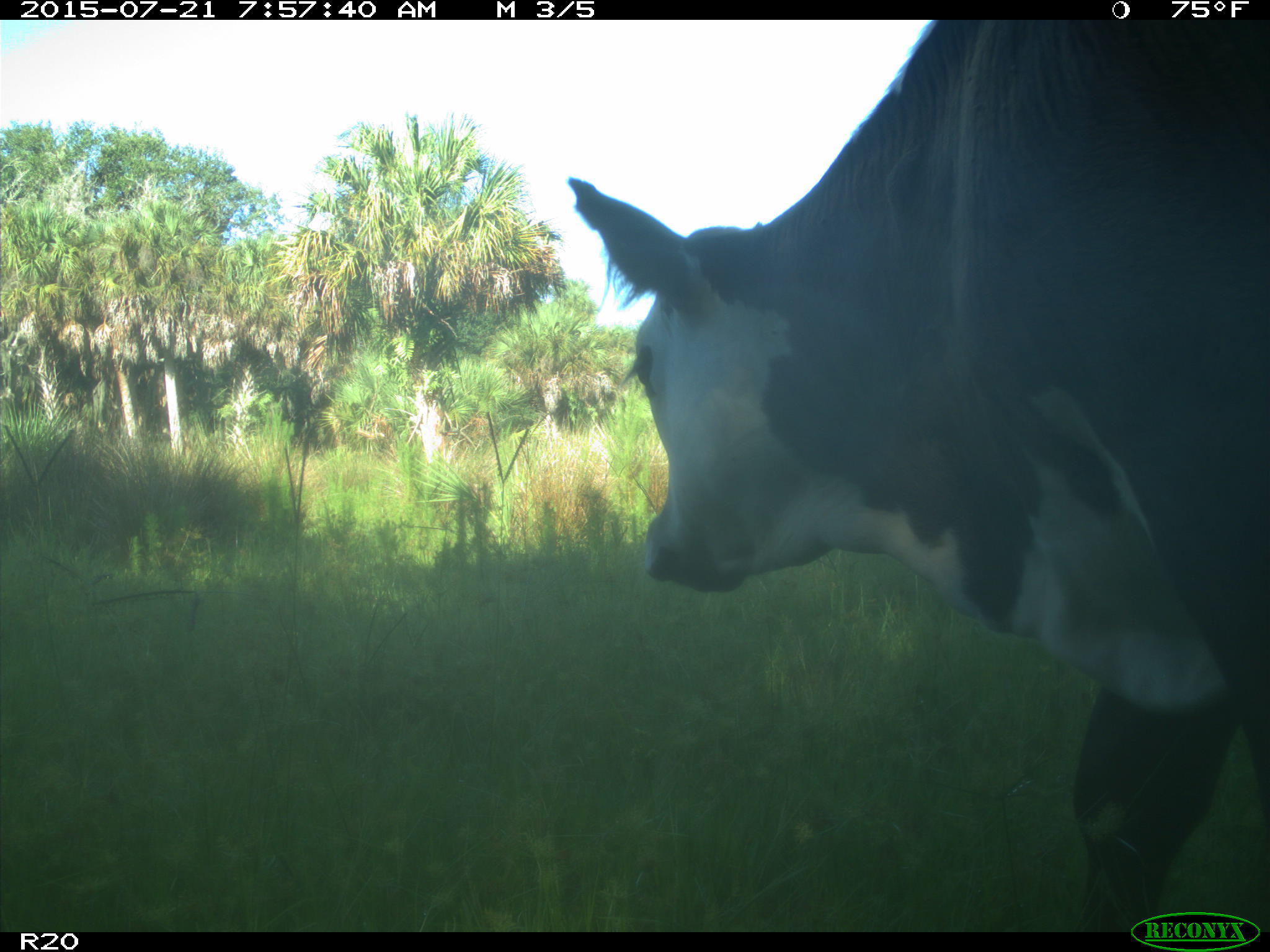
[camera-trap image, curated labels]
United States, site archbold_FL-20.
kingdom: Animalia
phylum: Chordata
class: Mammalia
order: Artiodactyla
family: Bovidae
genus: Bos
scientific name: Bos taurus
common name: domestic cow